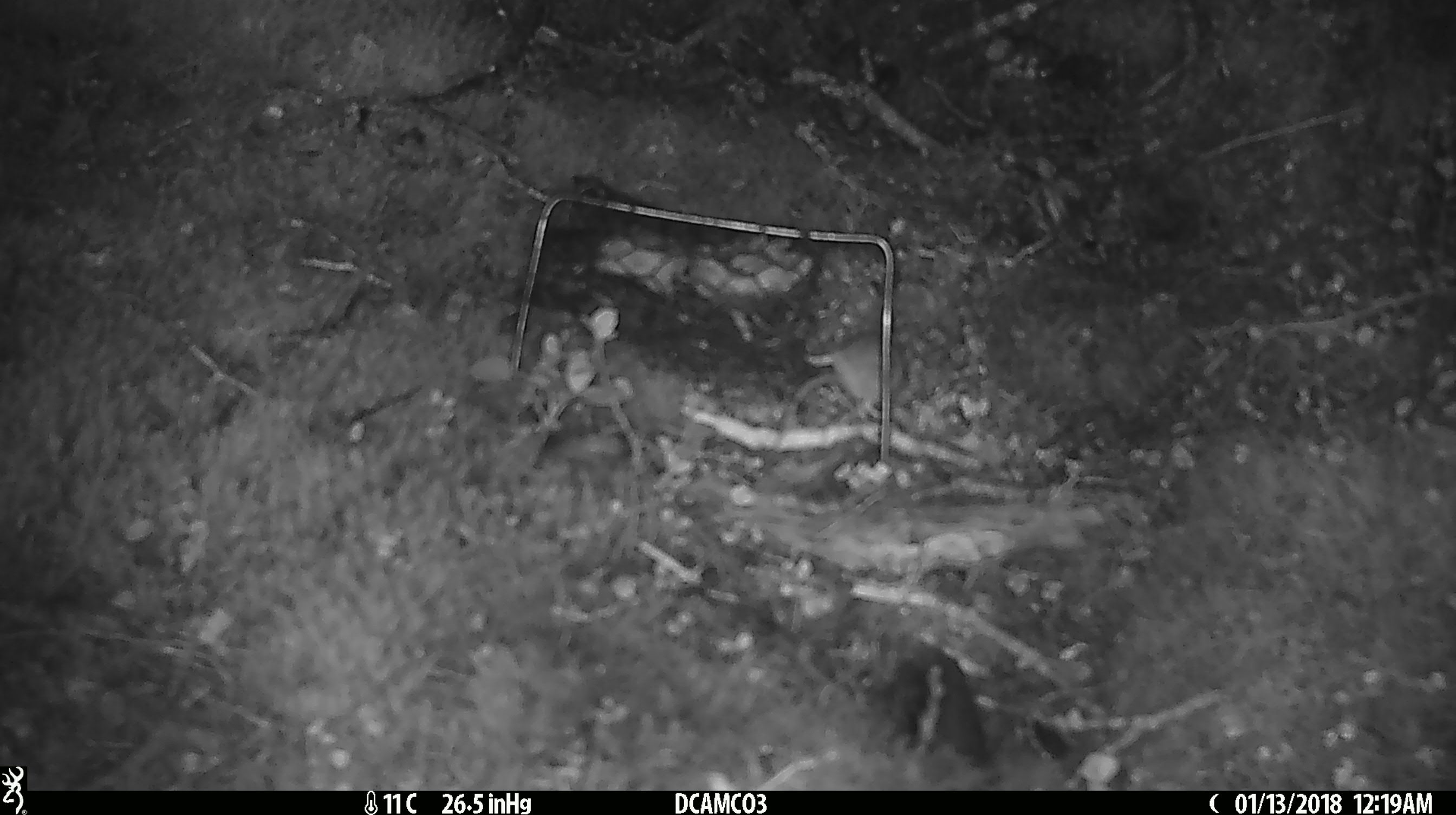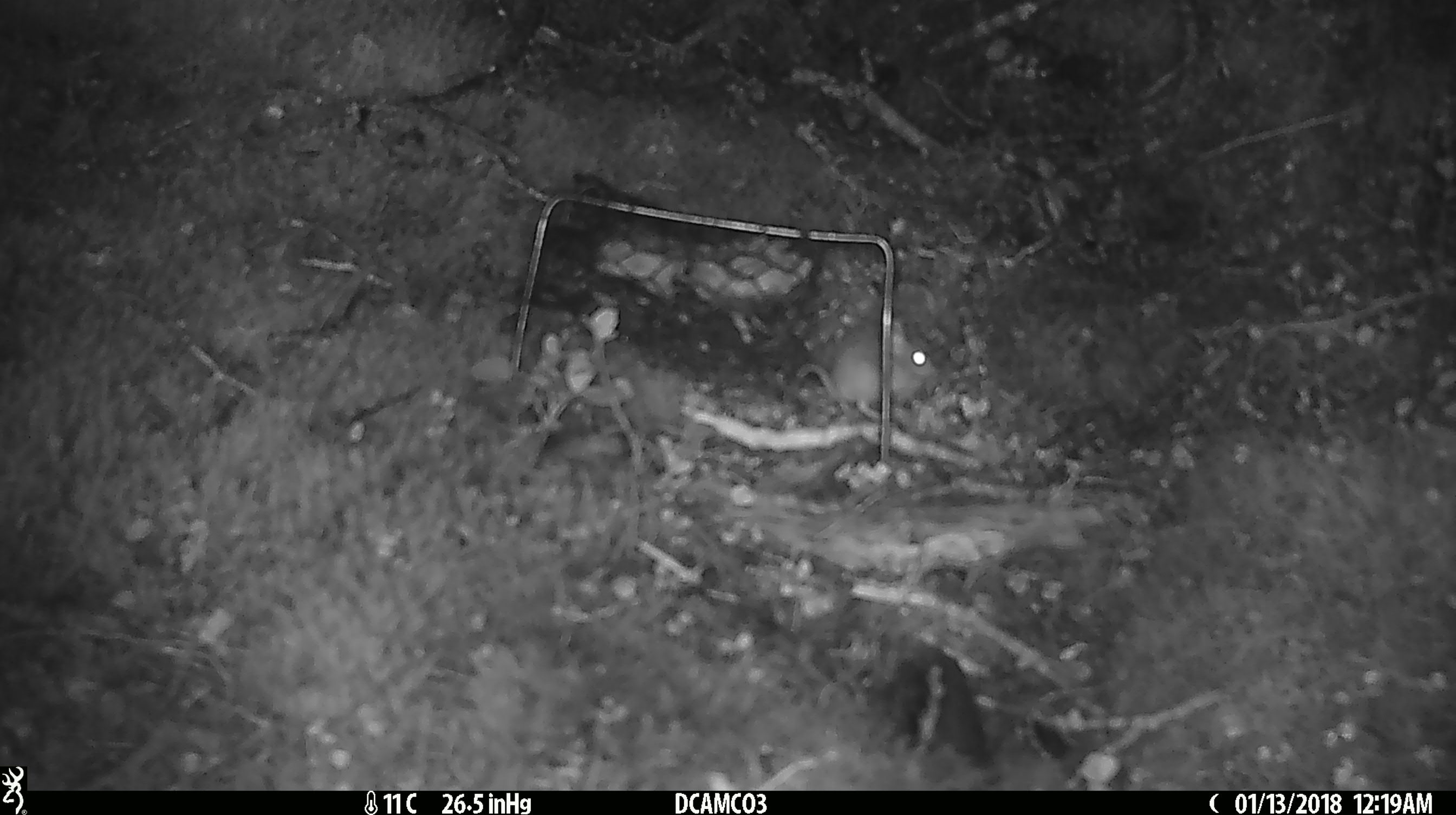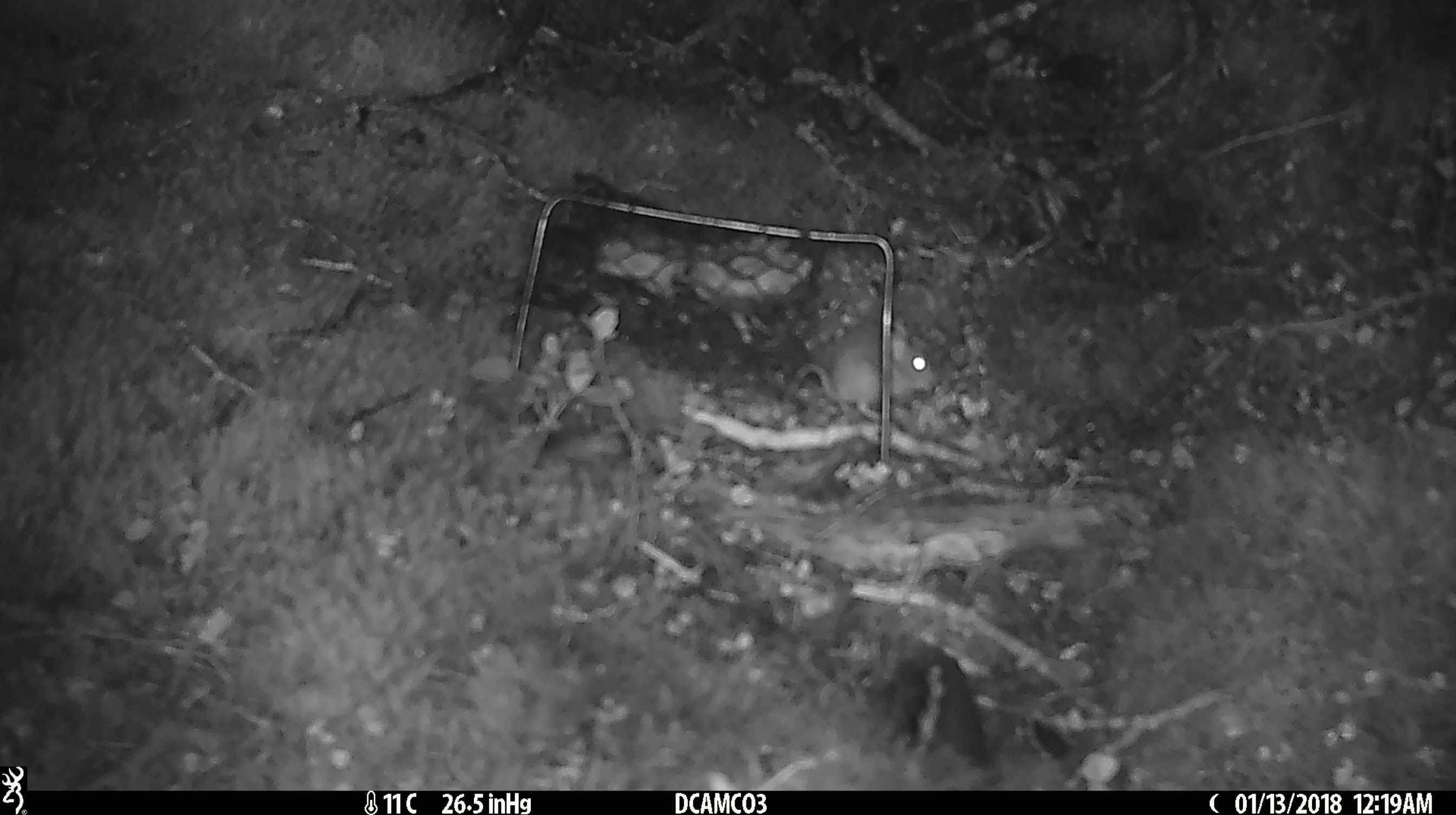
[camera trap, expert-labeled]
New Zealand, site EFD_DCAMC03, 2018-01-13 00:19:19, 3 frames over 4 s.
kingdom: Animalia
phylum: Chordata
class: Mammalia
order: Rodentia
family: Muridae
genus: Mus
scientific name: Mus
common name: mouse